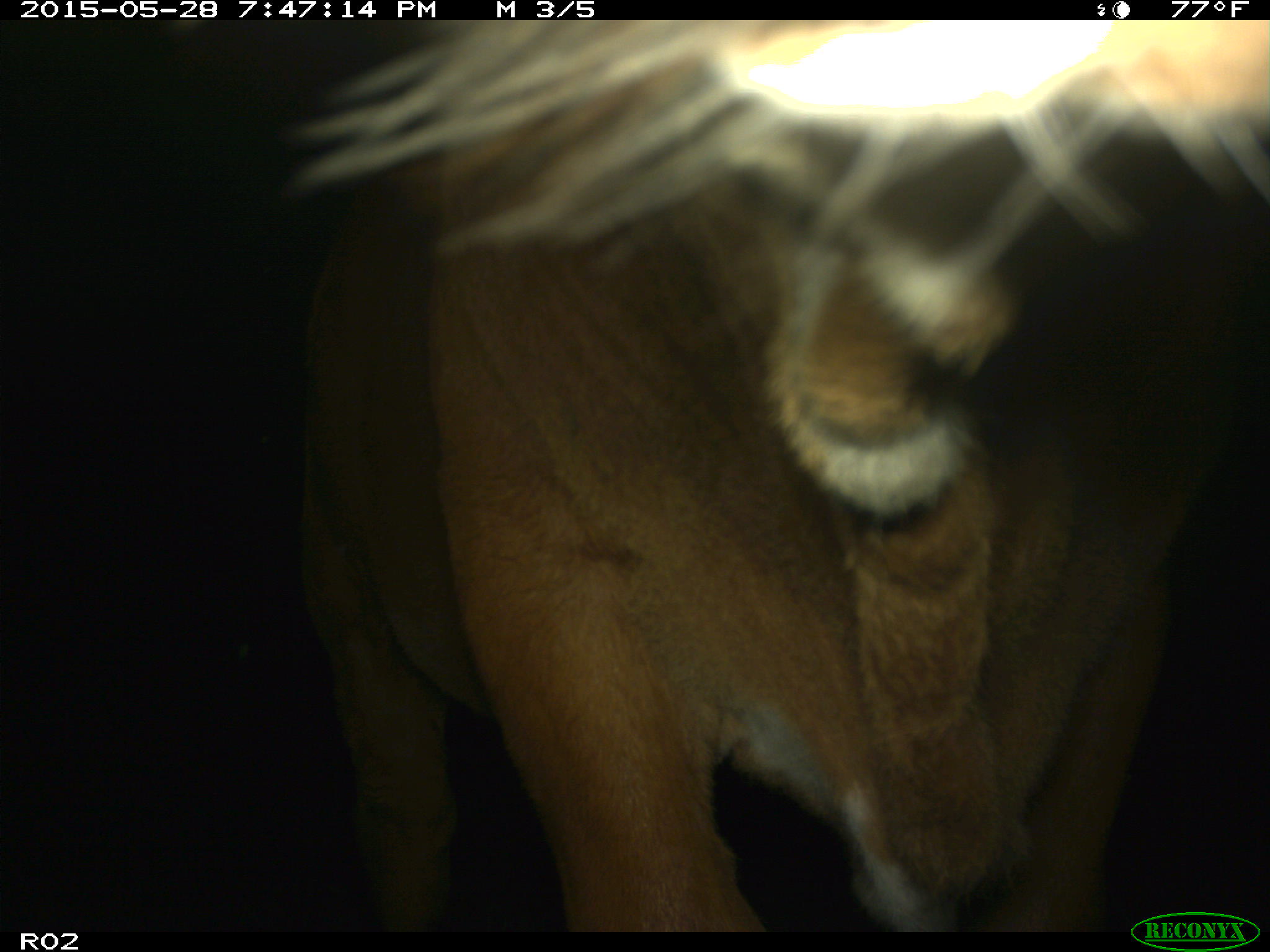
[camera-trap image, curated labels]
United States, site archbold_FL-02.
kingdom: Animalia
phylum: Chordata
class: Mammalia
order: Artiodactyla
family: Bovidae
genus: Bos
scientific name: Bos taurus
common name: domestic cow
Bos taurus (domestic cow).